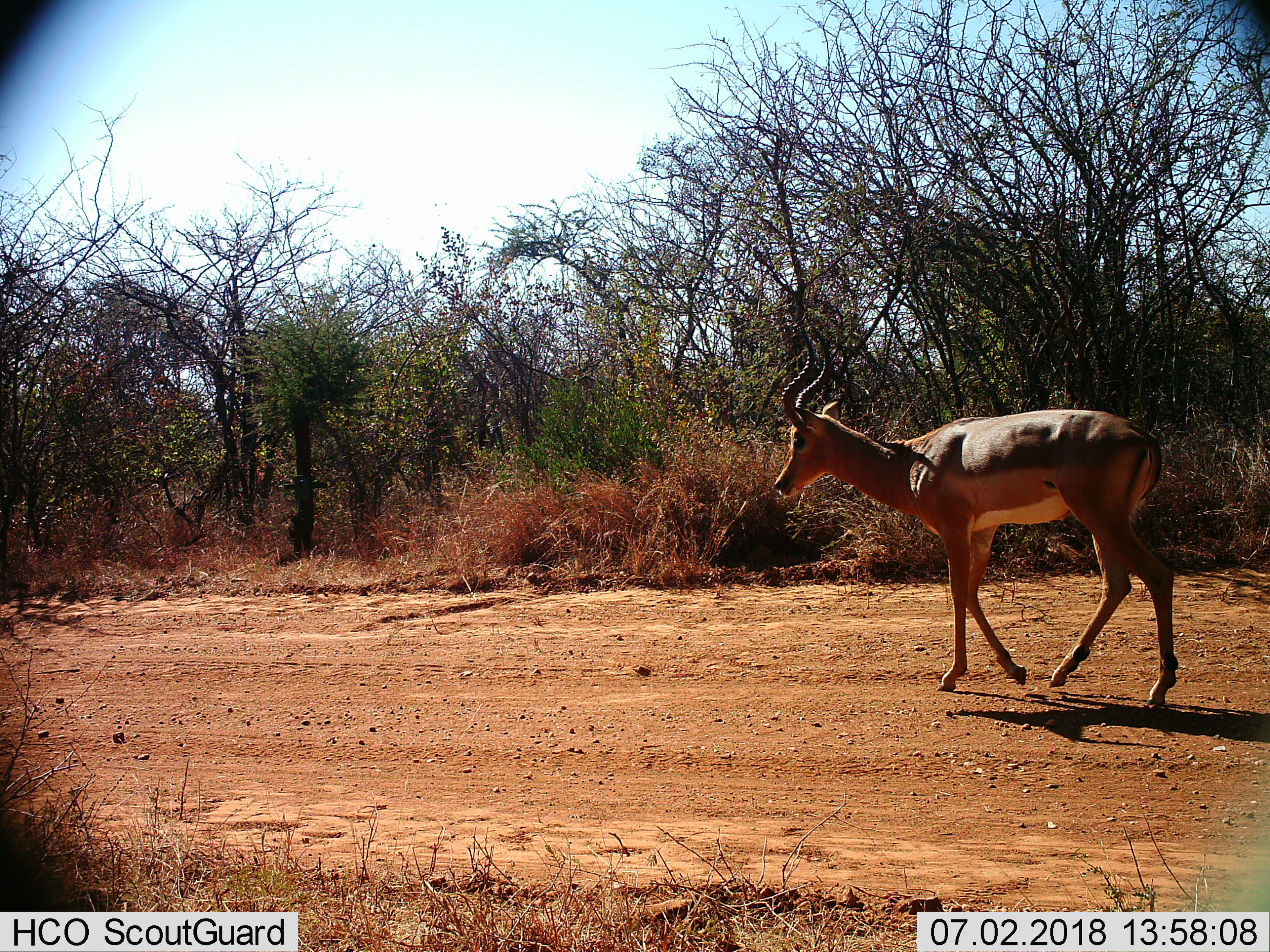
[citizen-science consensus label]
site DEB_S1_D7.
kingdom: Animalia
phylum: Chordata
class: Mammalia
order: Artiodactyla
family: Bovidae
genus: Aepyceros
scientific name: Aepyceros melampus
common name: impala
Impala (Aepyceros melampus), count 1. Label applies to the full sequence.